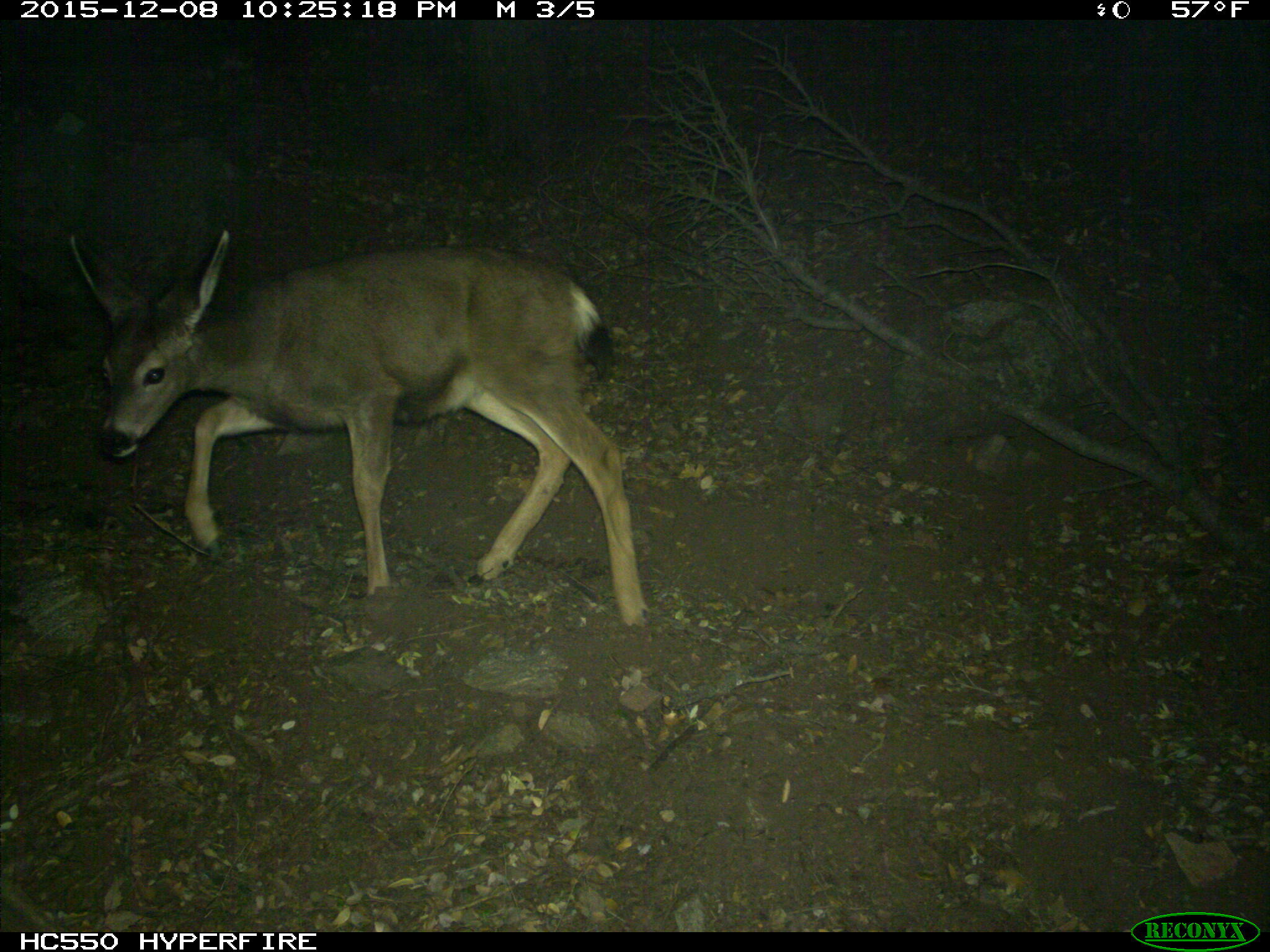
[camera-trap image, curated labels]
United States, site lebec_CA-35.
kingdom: Animalia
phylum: Chordata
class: Mammalia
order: Artiodactyla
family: Cervidae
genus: Odocoileus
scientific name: Odocoileus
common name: deer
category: unidentified deer